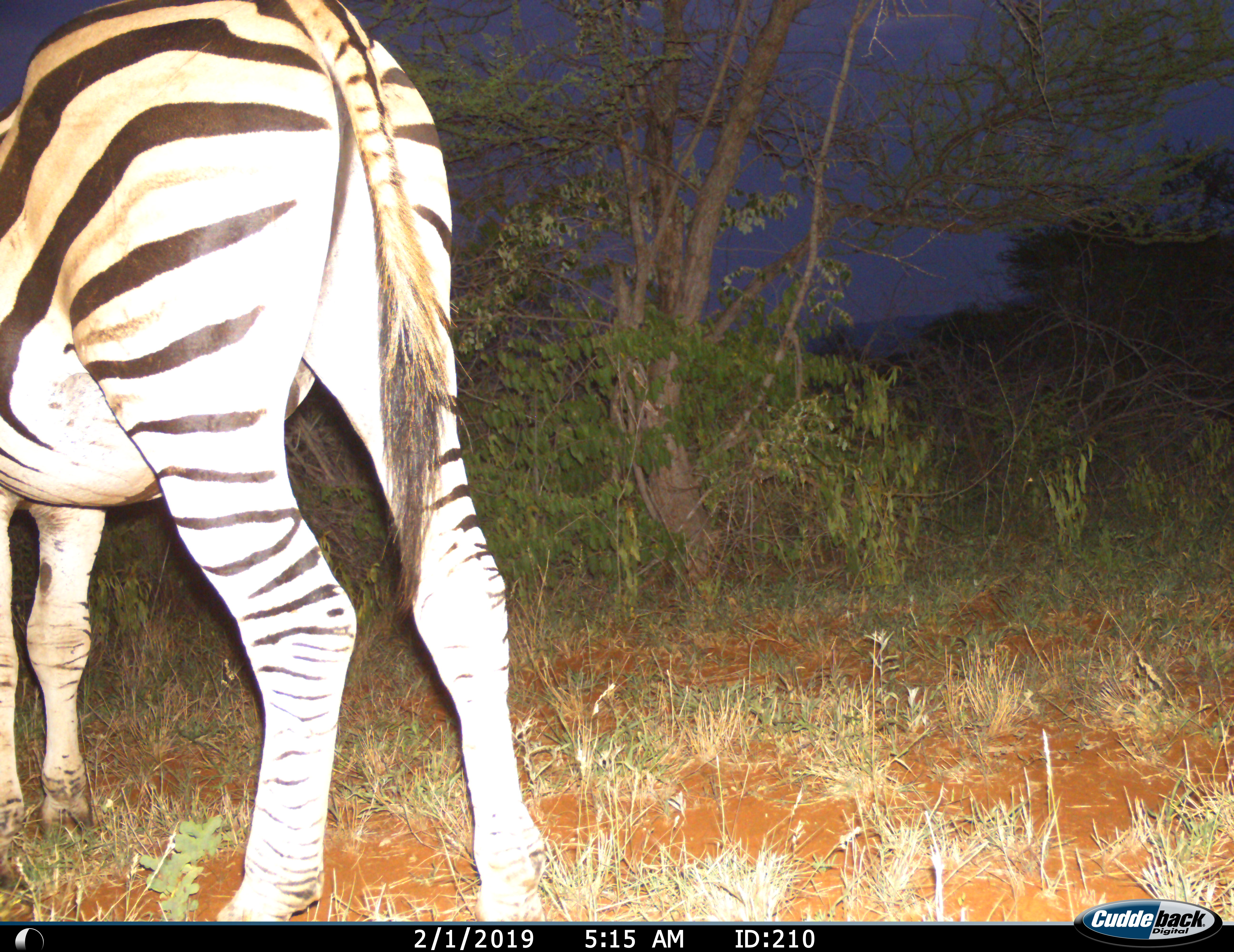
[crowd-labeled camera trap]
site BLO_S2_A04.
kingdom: Animalia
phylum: Chordata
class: Mammalia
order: Perissodactyla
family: Equidae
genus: Equus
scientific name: Equus quagga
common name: plains zebra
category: zebraplains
Zebraplains (plains zebra) (Equus quagga), count 1. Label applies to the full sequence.